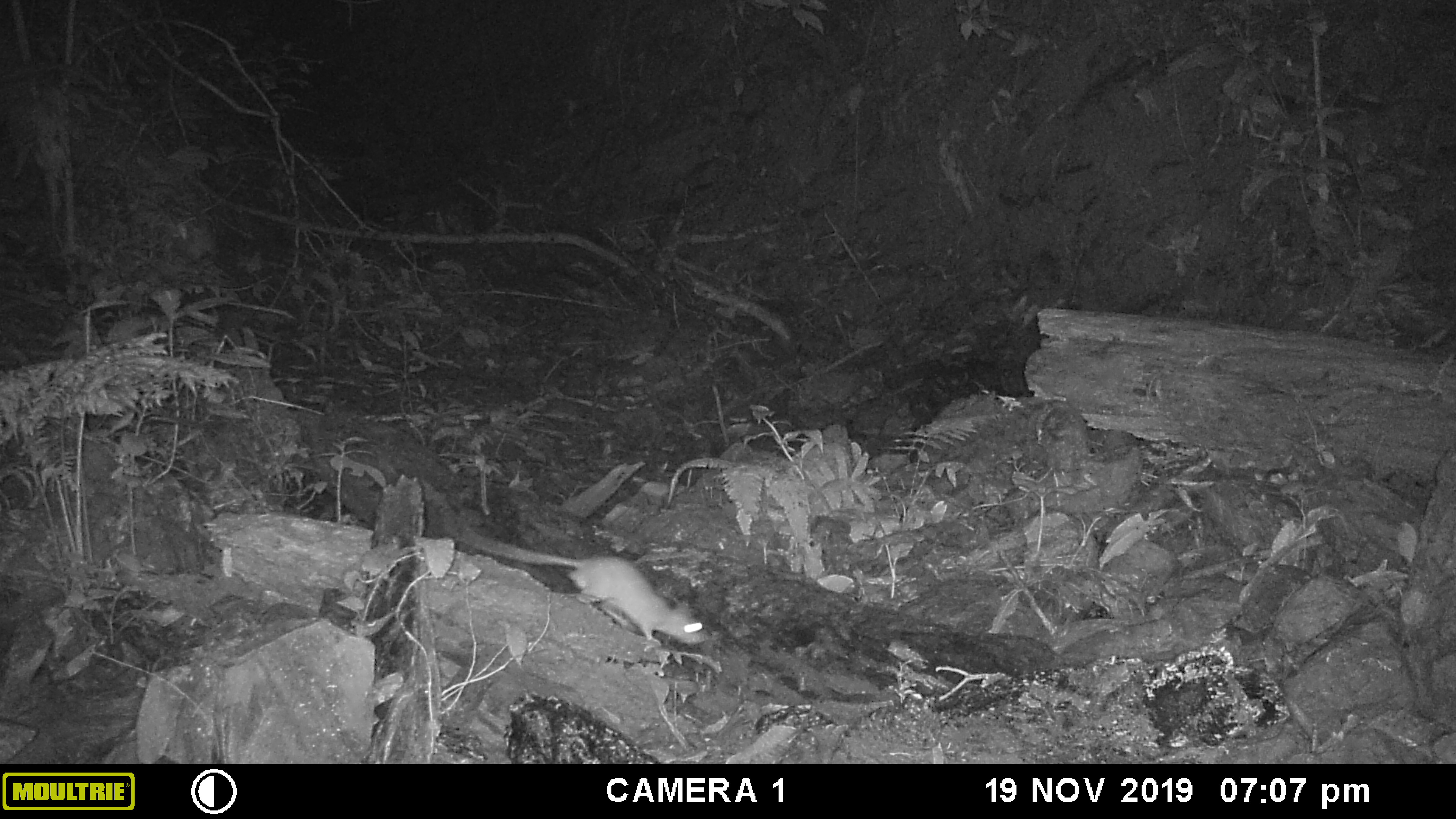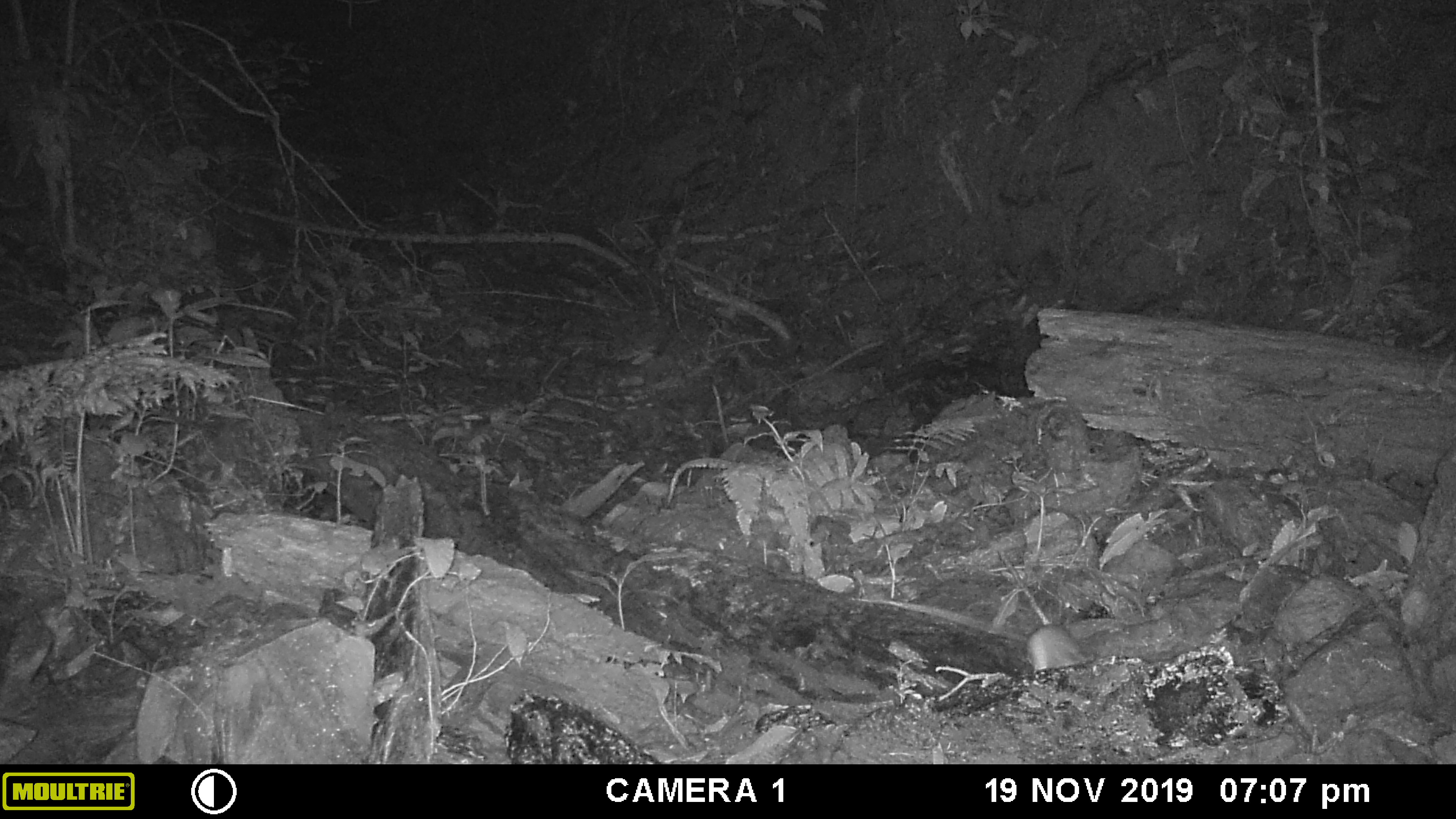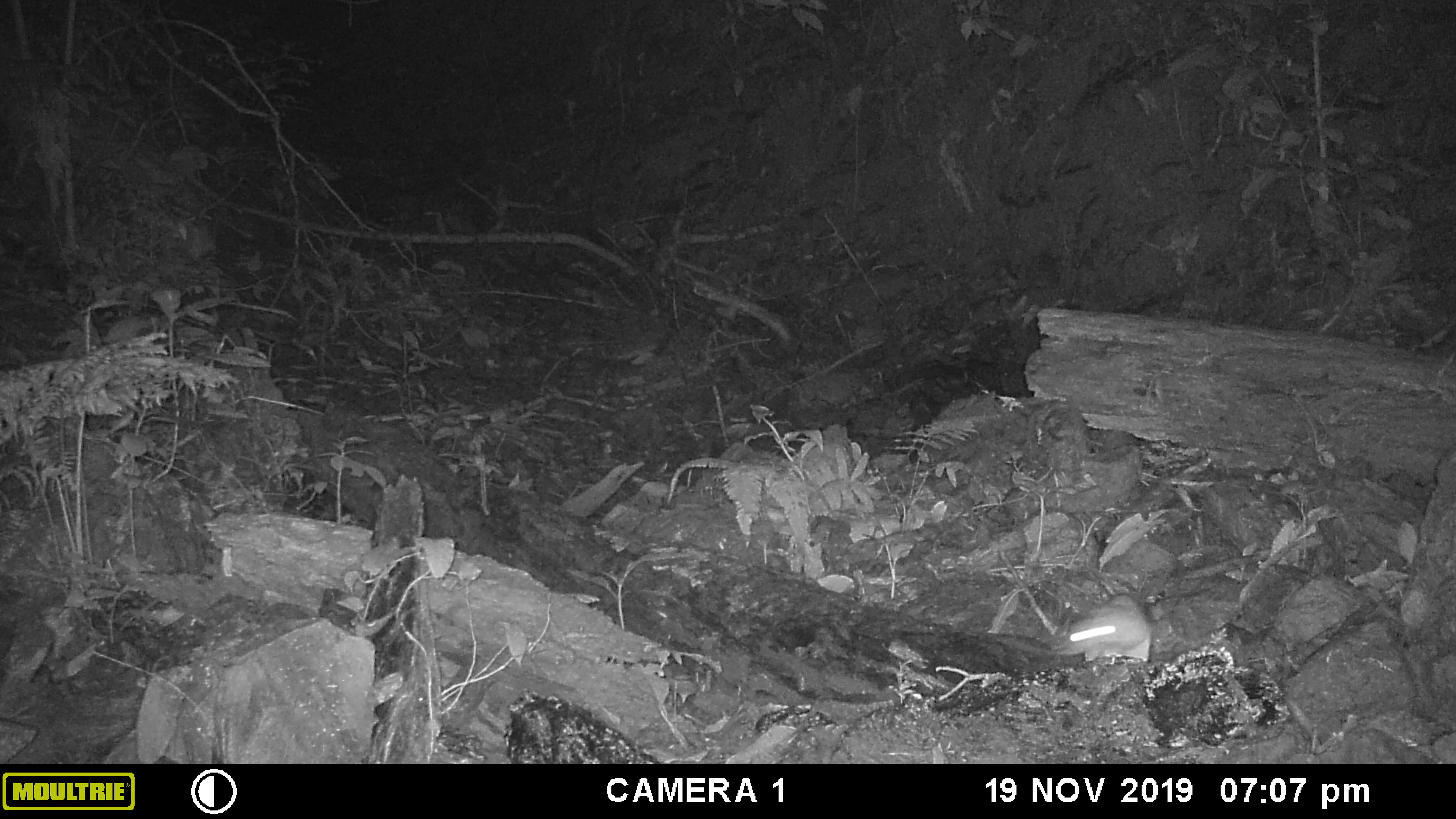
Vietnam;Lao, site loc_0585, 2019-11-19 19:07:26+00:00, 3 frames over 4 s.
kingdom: Animalia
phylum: Chordata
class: Mammalia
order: Rodentia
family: Muridae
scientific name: Muridae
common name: old-world mice and rats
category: unidentified murid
Unidentified murid (old-world mice and rats) (Muridae). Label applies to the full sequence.